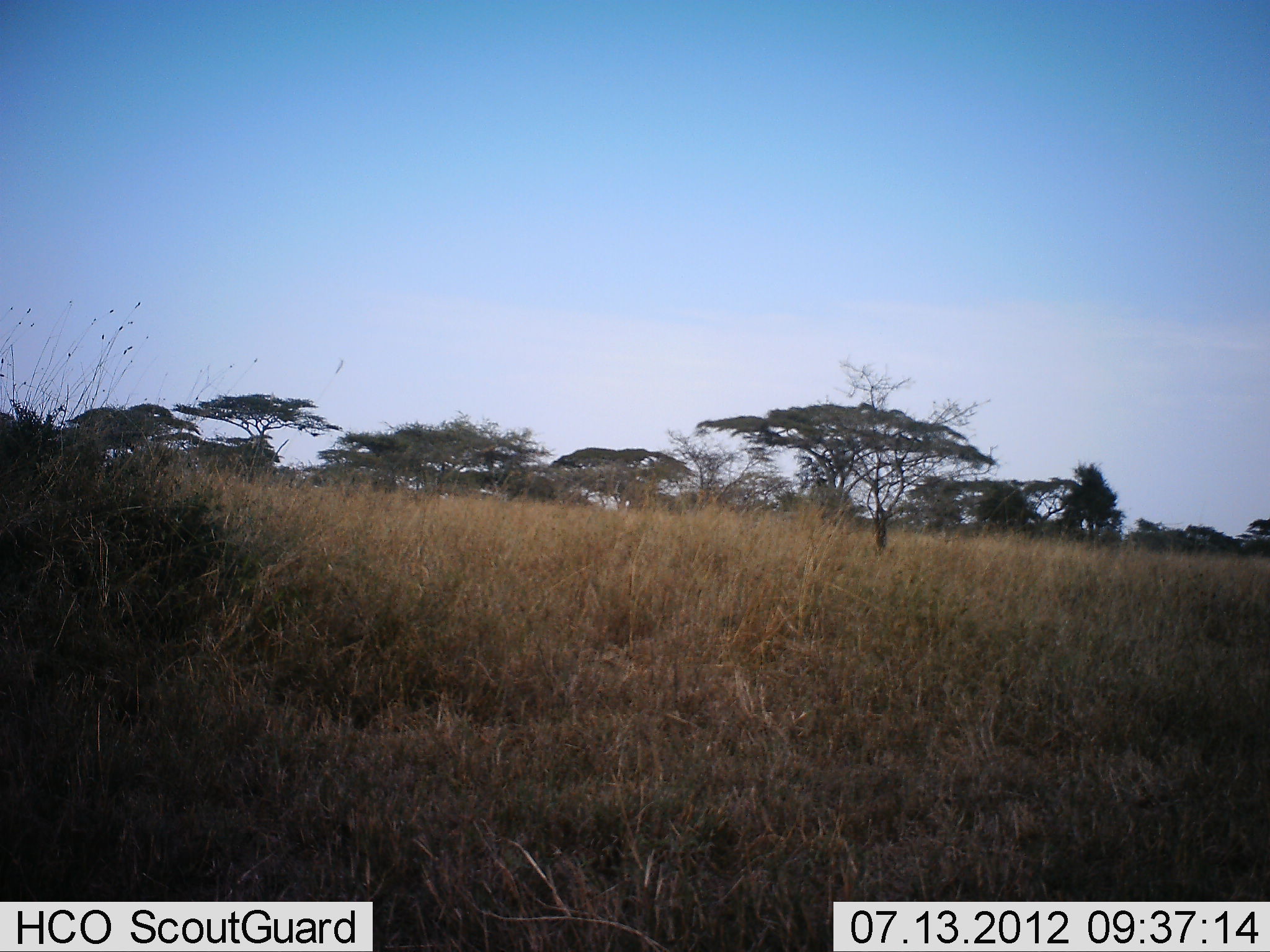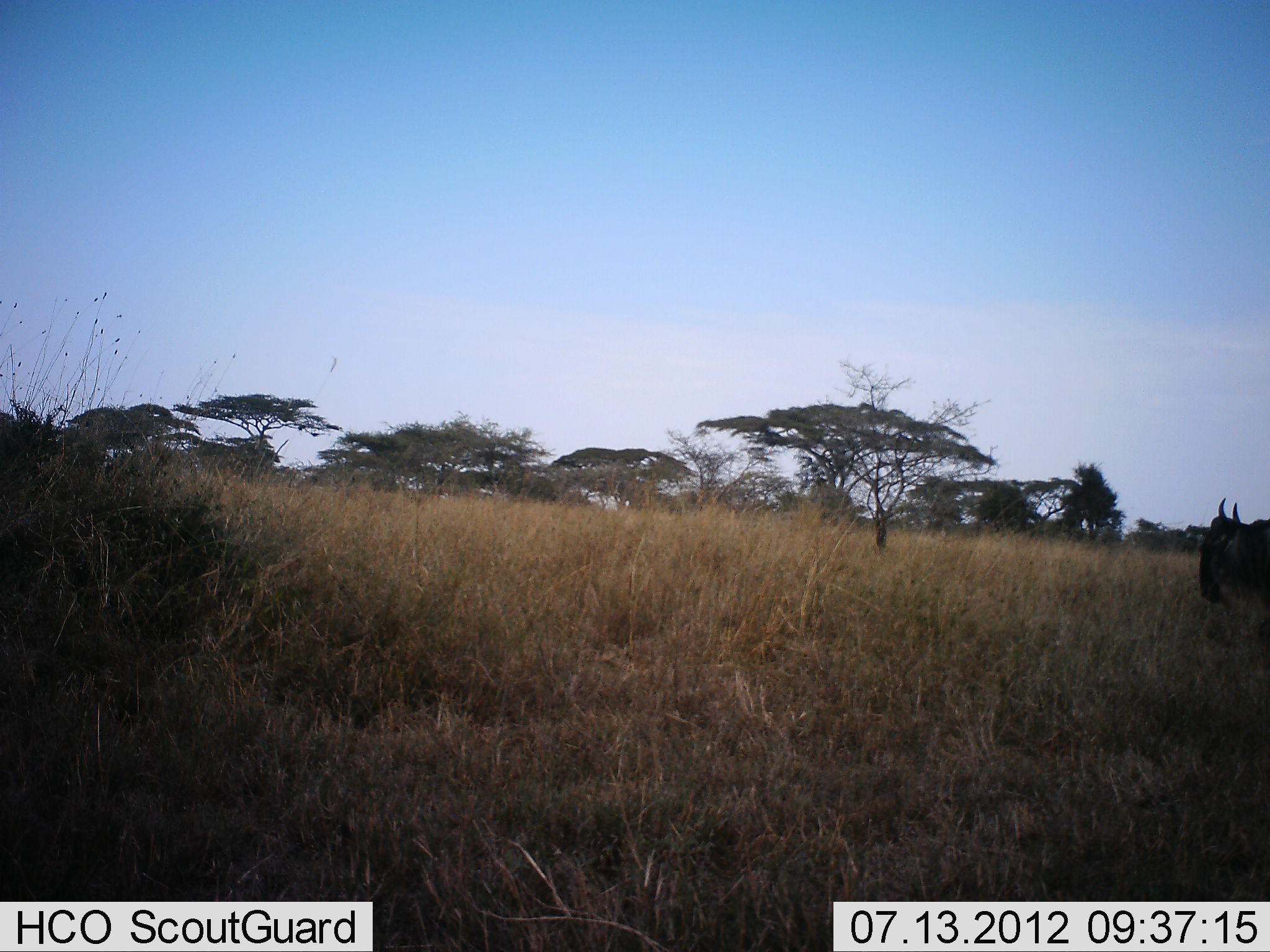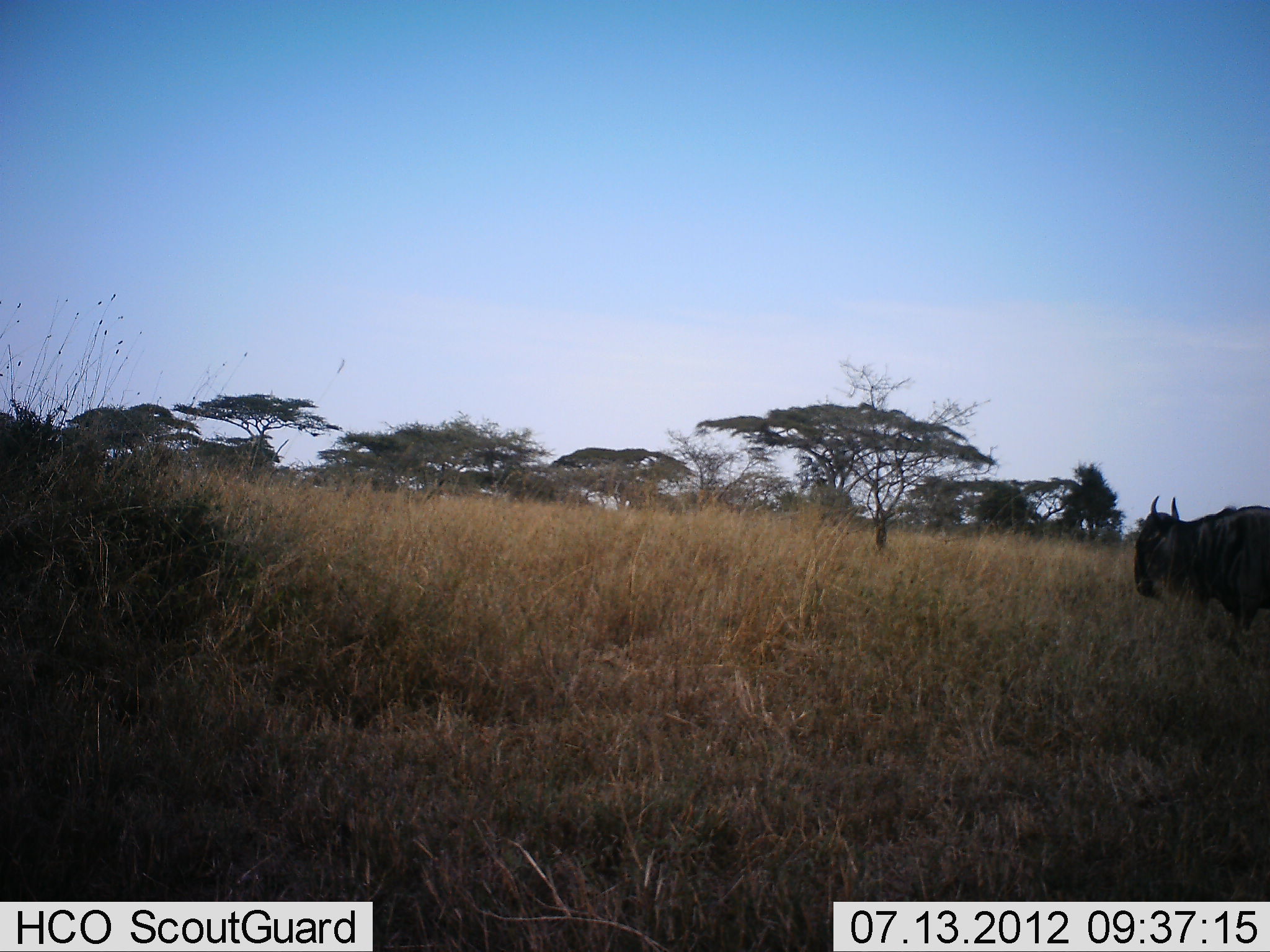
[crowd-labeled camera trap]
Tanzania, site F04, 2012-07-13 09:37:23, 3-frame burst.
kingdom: Animalia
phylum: Chordata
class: Mammalia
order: Artiodactyla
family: Bovidae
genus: Connochaetes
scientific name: Connochaetes taurinus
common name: blue wildebeest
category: wildebeest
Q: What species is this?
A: Wildebeest (blue wildebeest) (Connochaetes taurinus).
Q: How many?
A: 1.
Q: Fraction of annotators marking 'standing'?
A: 0%.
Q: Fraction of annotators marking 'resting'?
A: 0%.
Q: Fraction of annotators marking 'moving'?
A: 90%.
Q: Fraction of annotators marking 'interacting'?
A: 0%.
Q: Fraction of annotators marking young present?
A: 0%.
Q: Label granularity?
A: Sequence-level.